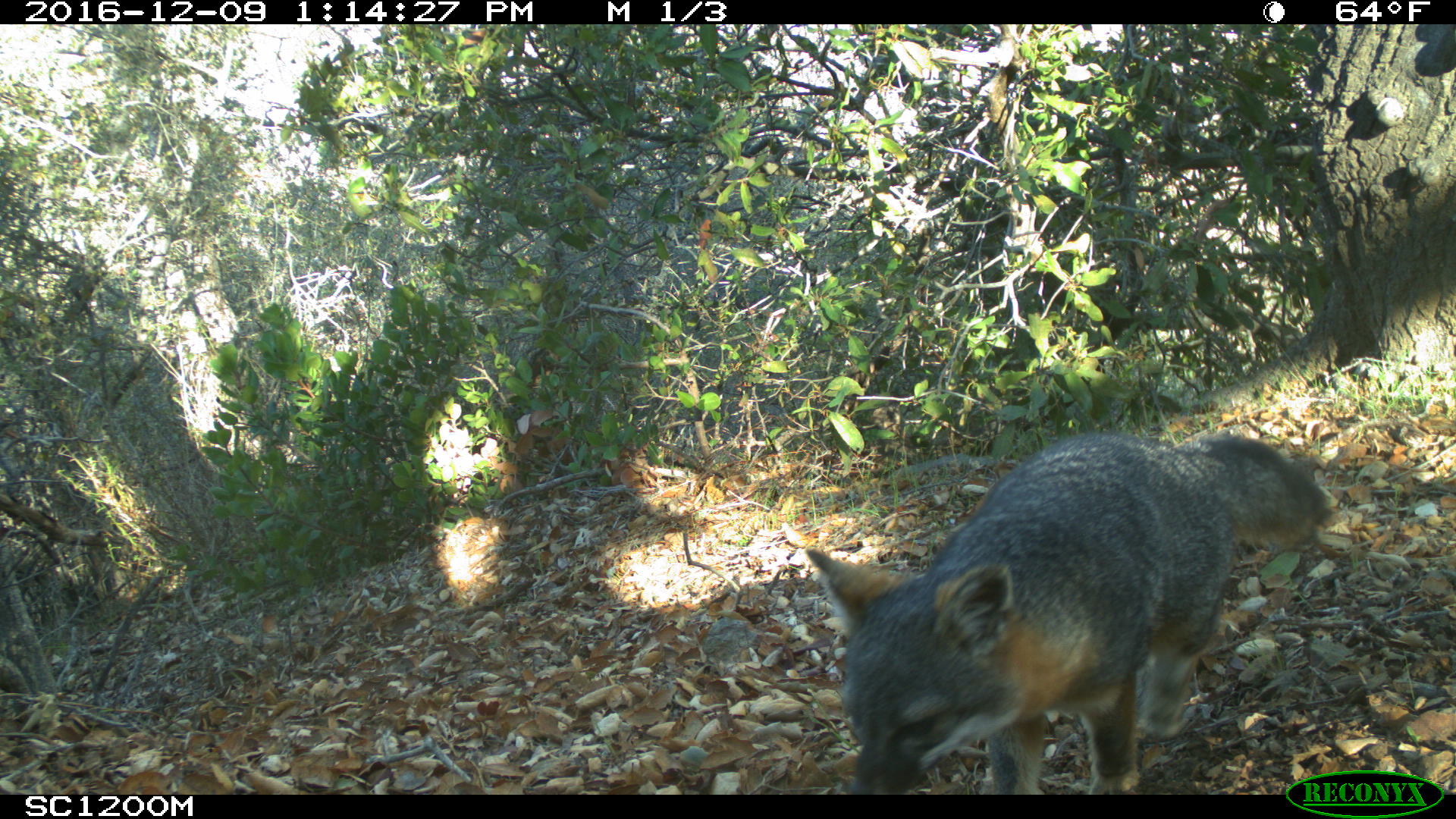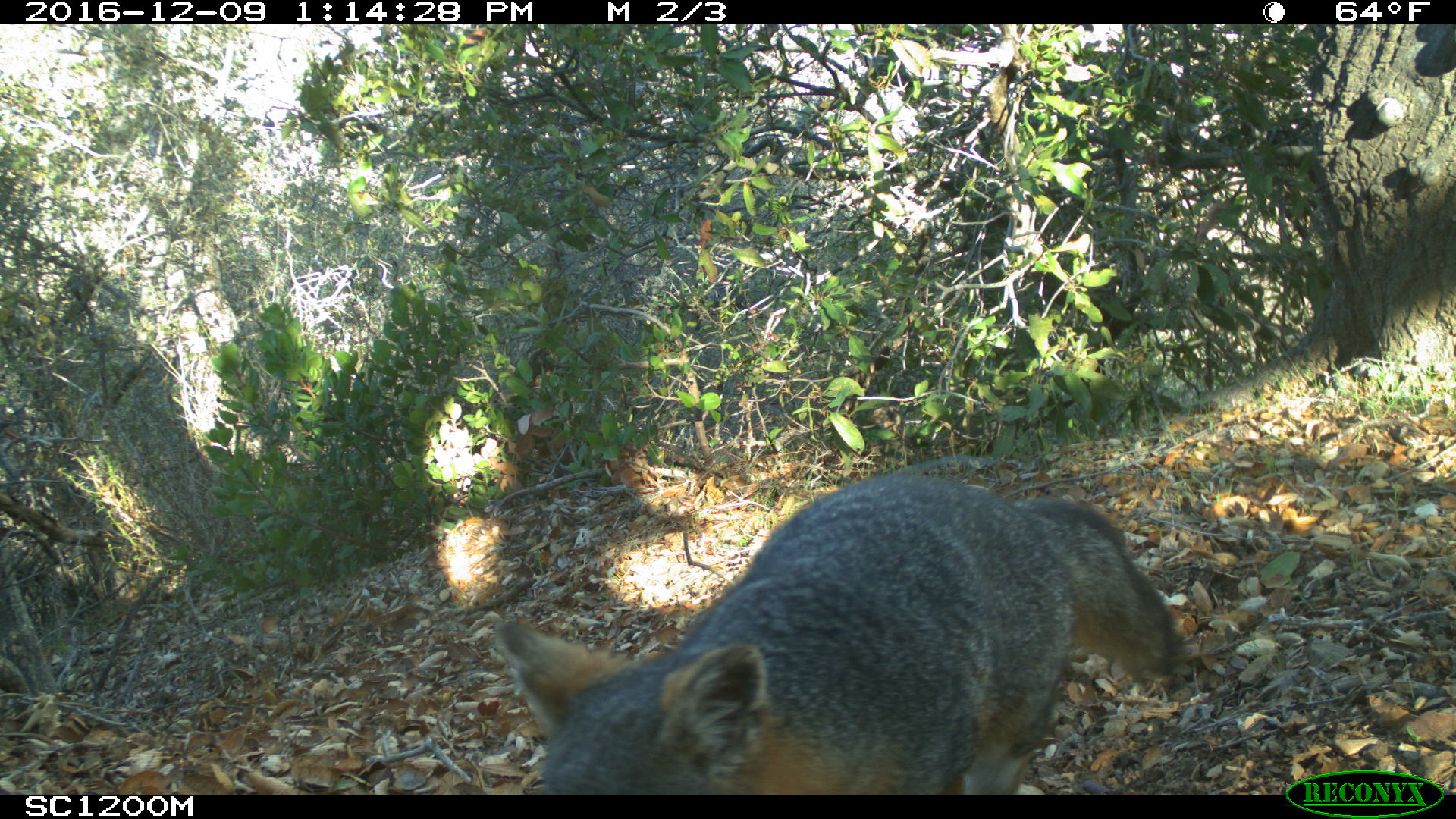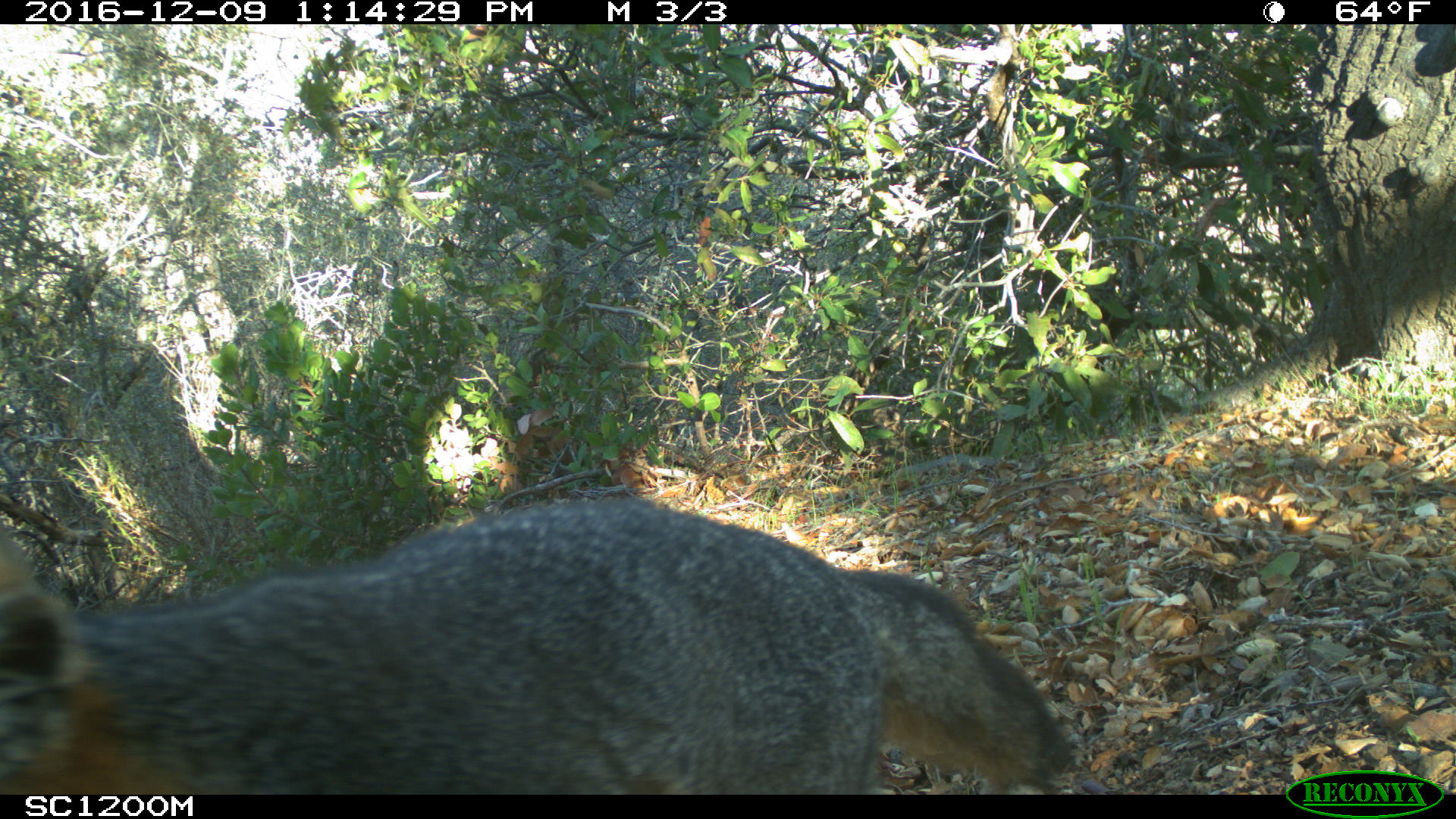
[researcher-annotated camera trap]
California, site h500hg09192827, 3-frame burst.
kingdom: Animalia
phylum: Chordata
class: Mammalia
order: Carnivora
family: Canidae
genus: Urocyon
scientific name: Urocyon littoralis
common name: island fox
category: fox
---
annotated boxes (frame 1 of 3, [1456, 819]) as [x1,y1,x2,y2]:
fox: [804,434,1330,792]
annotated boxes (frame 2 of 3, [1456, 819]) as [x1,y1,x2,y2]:
fox: [493,472,1182,795]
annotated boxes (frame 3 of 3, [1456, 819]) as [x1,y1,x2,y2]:
fox: [0,495,1073,793]